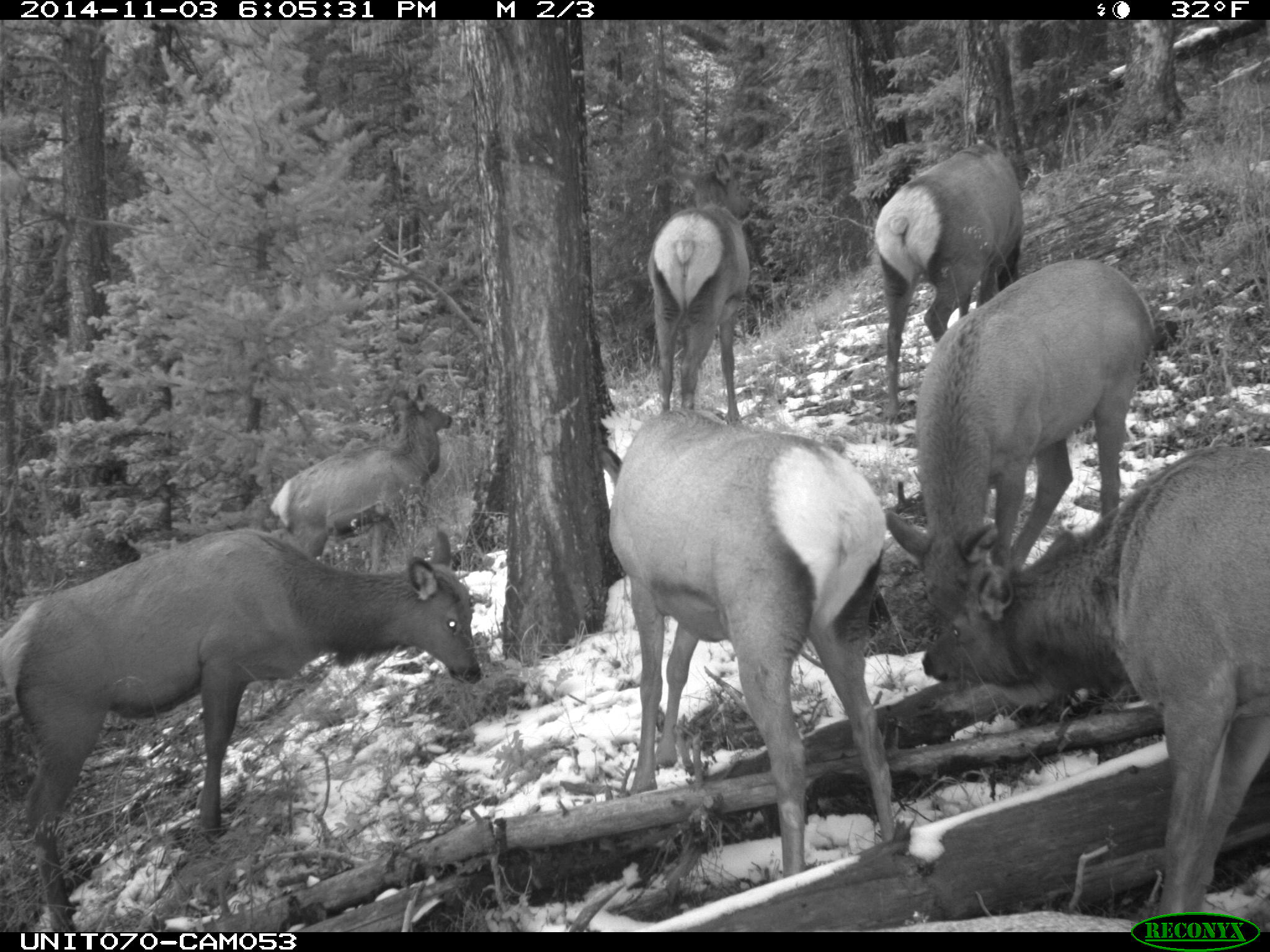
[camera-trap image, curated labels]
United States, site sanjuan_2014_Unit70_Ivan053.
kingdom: Animalia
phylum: Chordata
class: Mammalia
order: Artiodactyla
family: Cervidae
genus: Cervus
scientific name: Cervus elaphus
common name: red deer